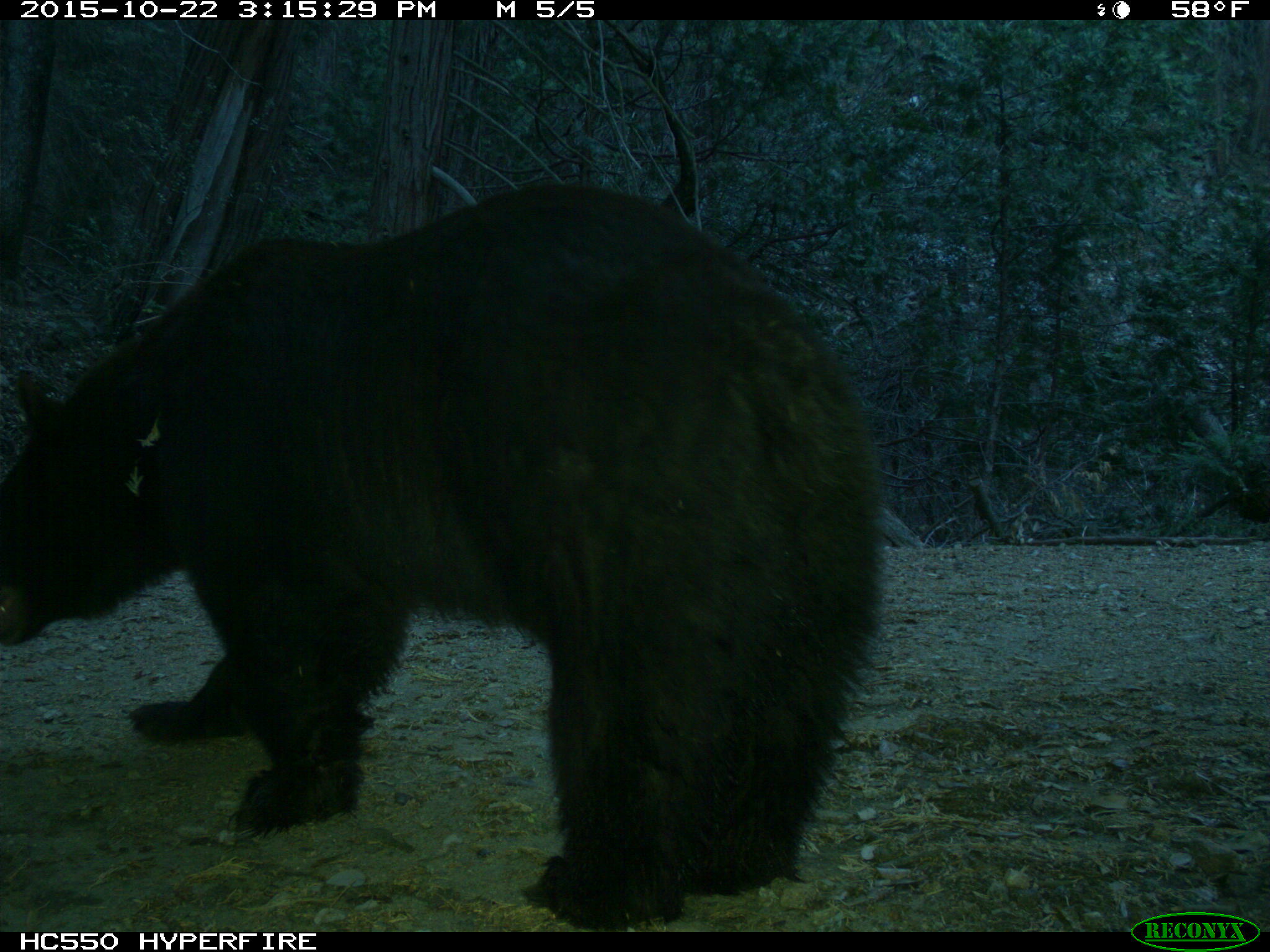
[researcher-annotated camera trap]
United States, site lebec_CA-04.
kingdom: Animalia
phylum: Chordata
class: Mammalia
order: Carnivora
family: Ursidae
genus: Ursus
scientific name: Ursus americanus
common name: american black bear